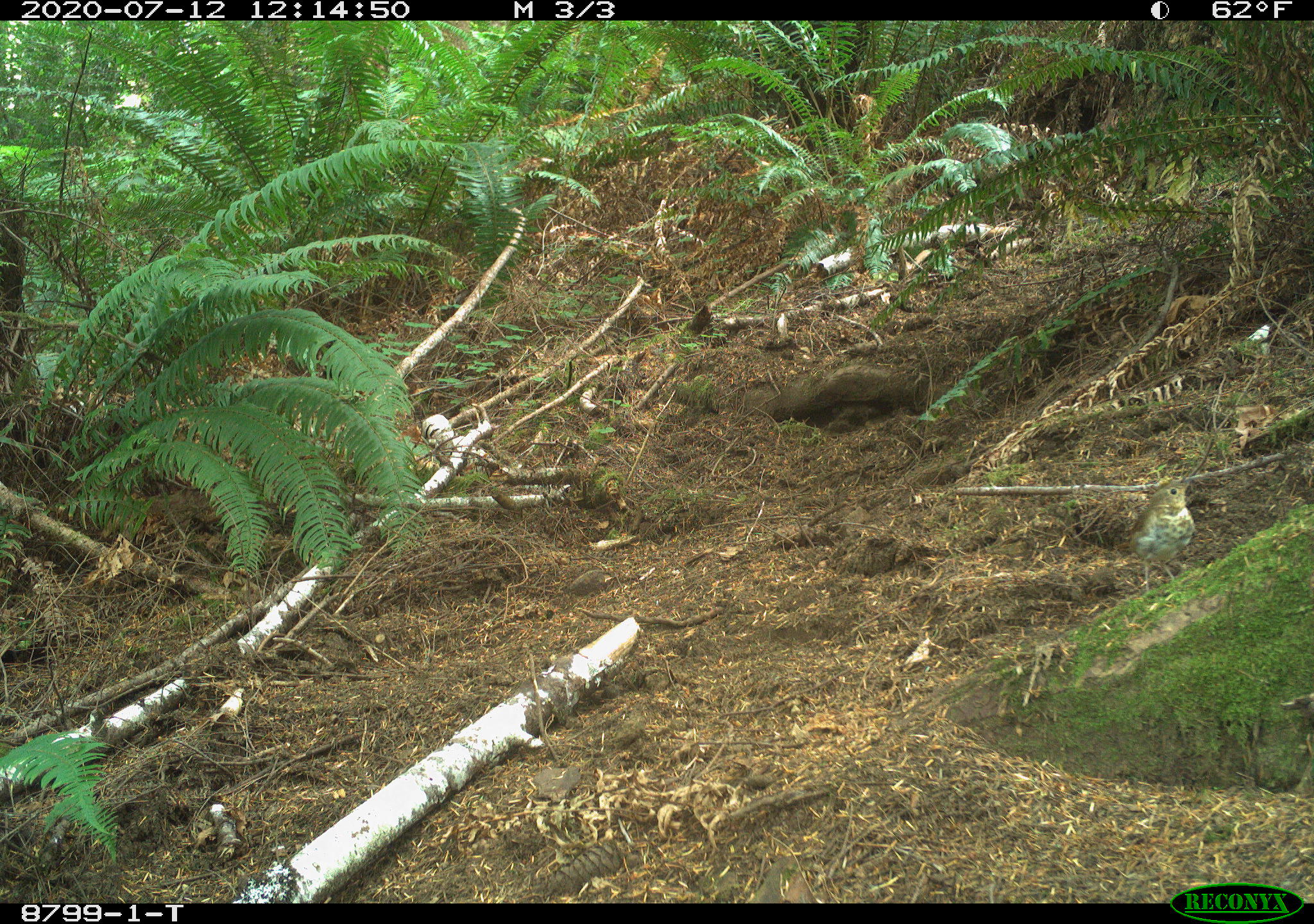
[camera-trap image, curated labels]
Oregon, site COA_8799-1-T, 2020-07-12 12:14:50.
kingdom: Animalia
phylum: Chordata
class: Aves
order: Passeriformes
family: Turdidae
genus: Catharus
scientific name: Catharus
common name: brown thrushes and nightingale-thrushes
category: catharus species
Catharus species (brown thrushes and nightingale-thrushes) (Catharus).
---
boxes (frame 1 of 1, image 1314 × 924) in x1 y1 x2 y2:
catharus species: 1089 472 1209 609